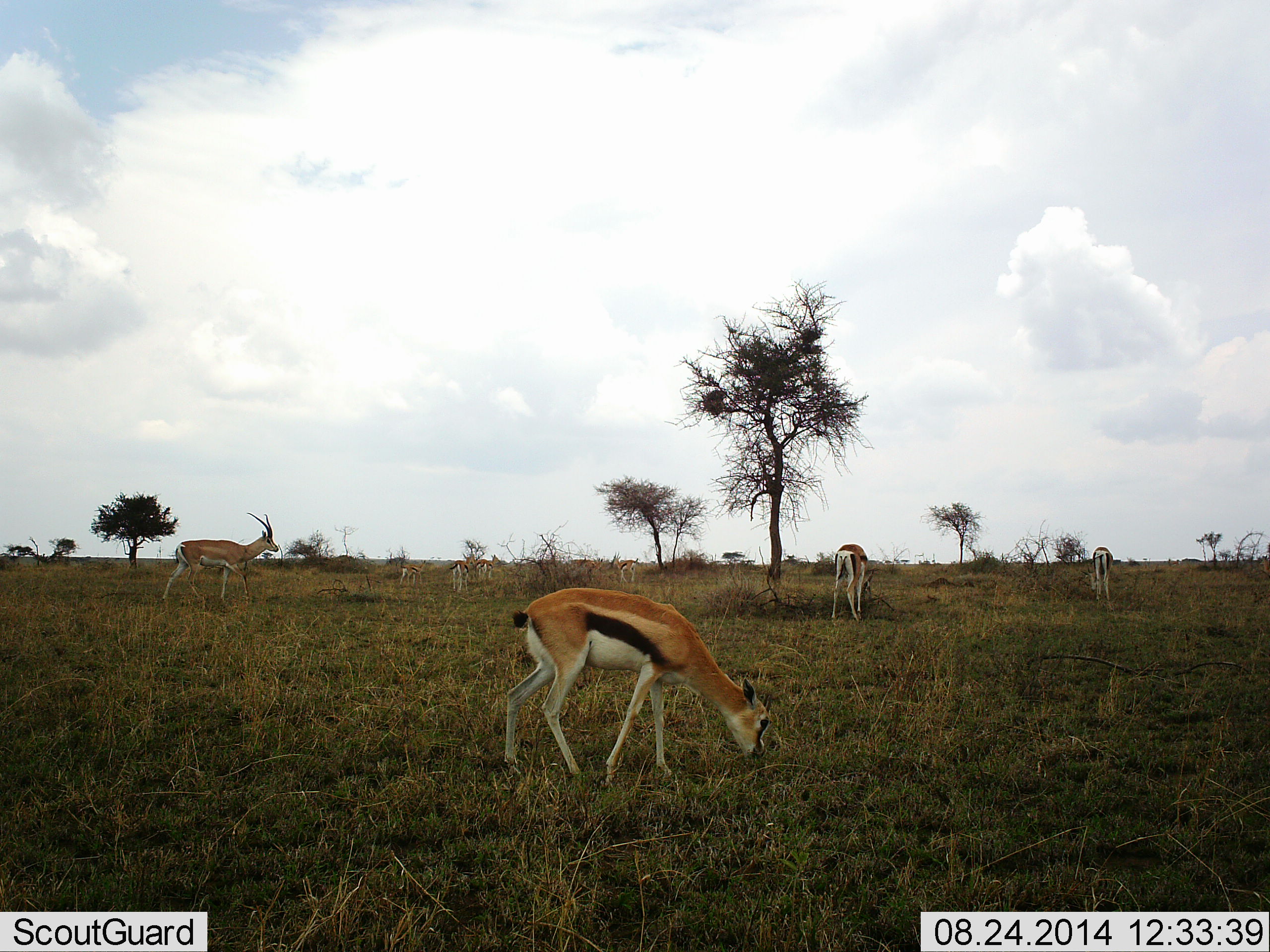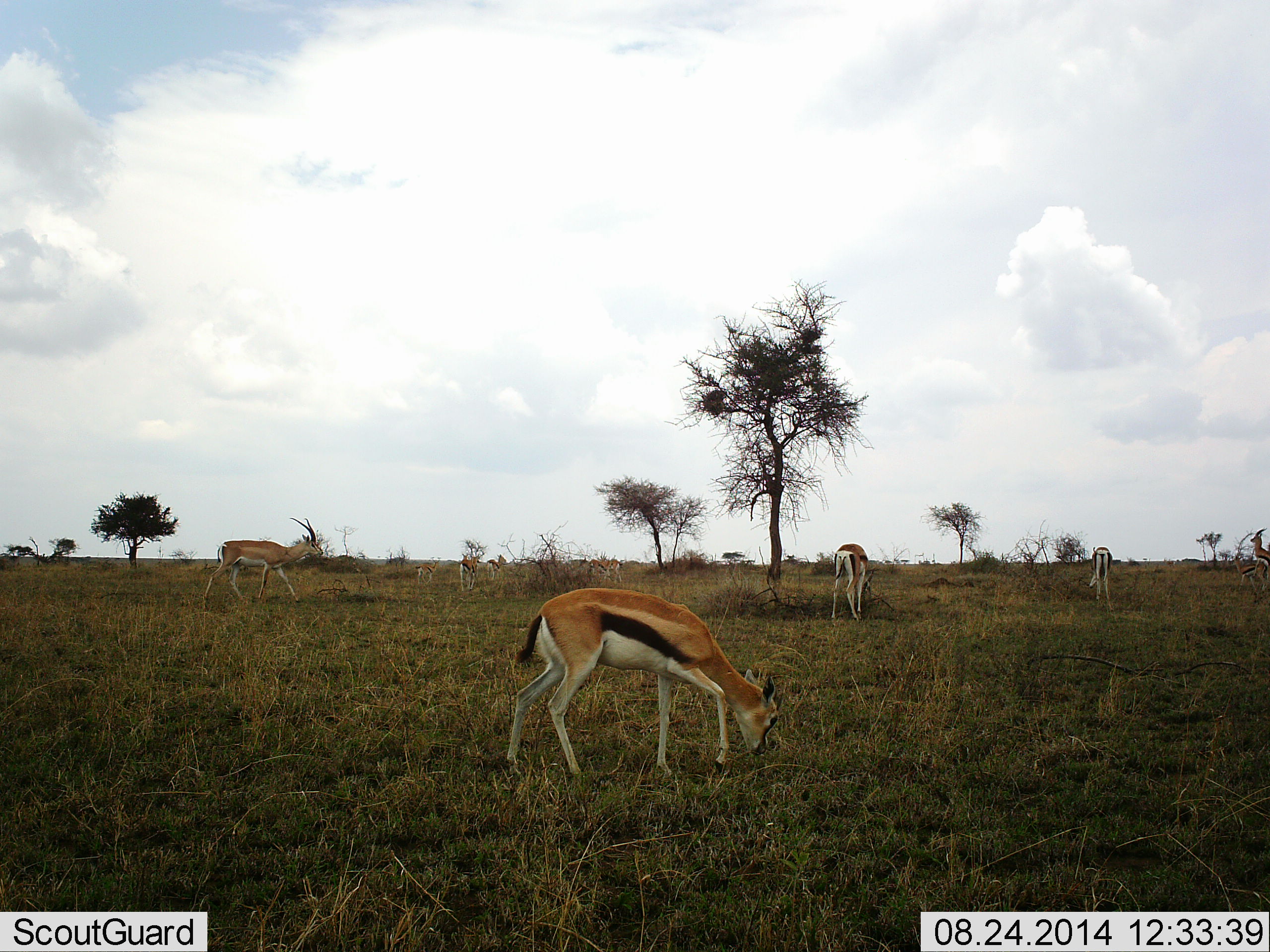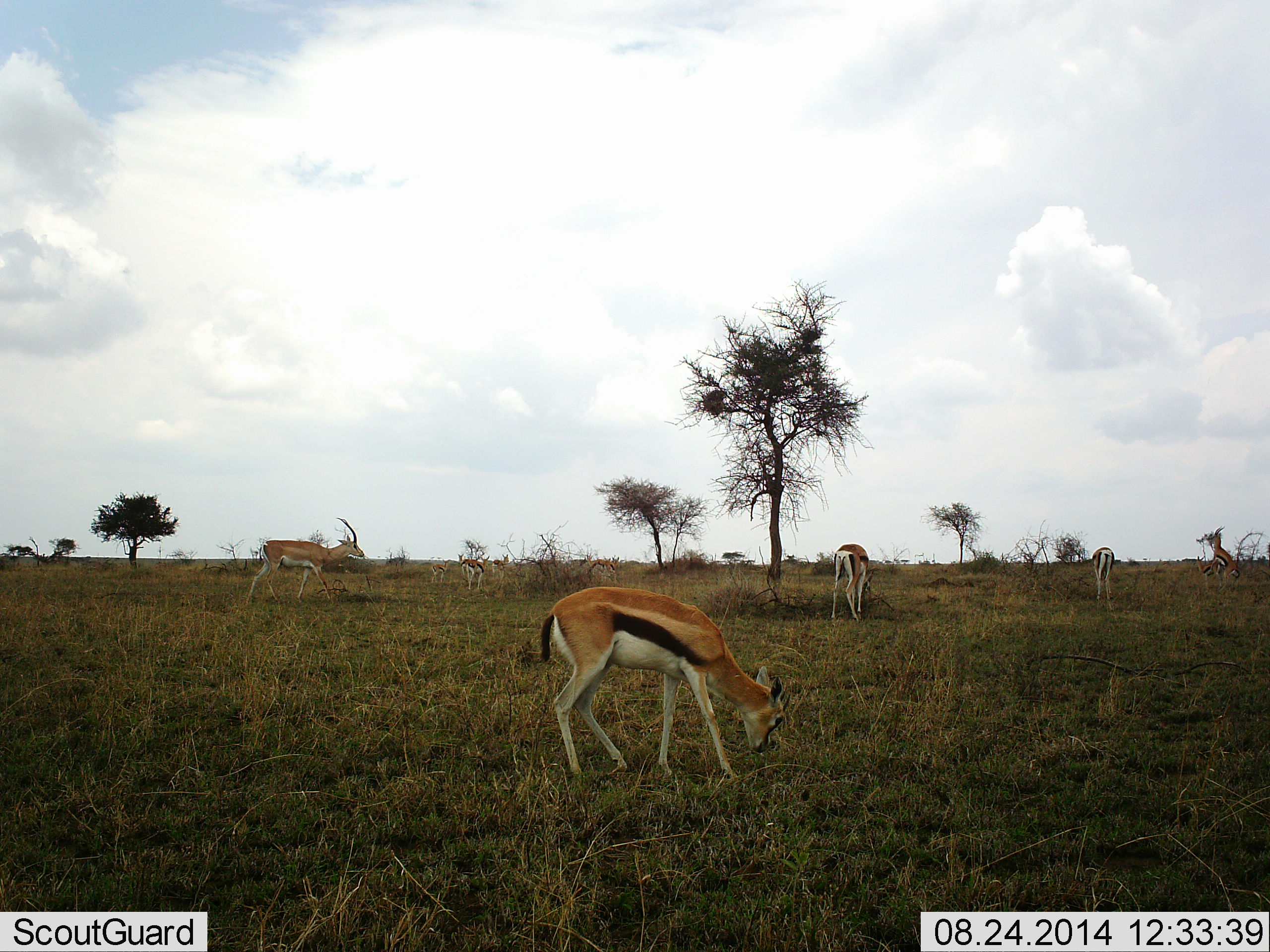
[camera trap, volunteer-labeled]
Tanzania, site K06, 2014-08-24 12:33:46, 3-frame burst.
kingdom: Animalia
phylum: Chordata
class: Mammalia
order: Artiodactyla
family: Bovidae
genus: Eudorcas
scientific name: Eudorcas thomsonii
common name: thomson's gazelle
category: gazellethomsons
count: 5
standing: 23%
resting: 8%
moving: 54%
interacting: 0%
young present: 8%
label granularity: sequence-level